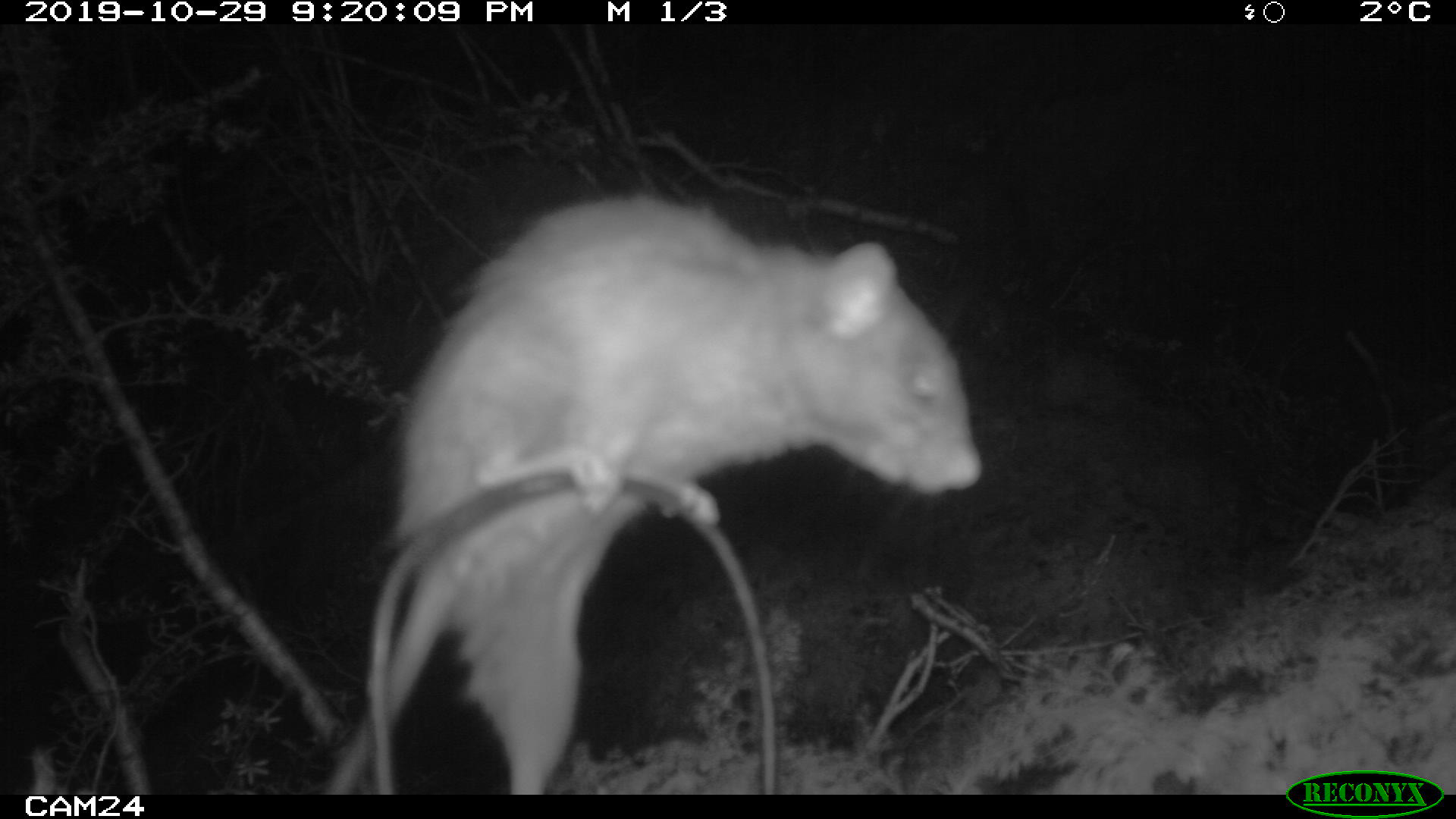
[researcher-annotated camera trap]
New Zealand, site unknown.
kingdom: Animalia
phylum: Chordata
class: Mammalia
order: Rodentia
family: Muridae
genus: Rattus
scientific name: Rattus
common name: rat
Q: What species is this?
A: Rat (Rattus).